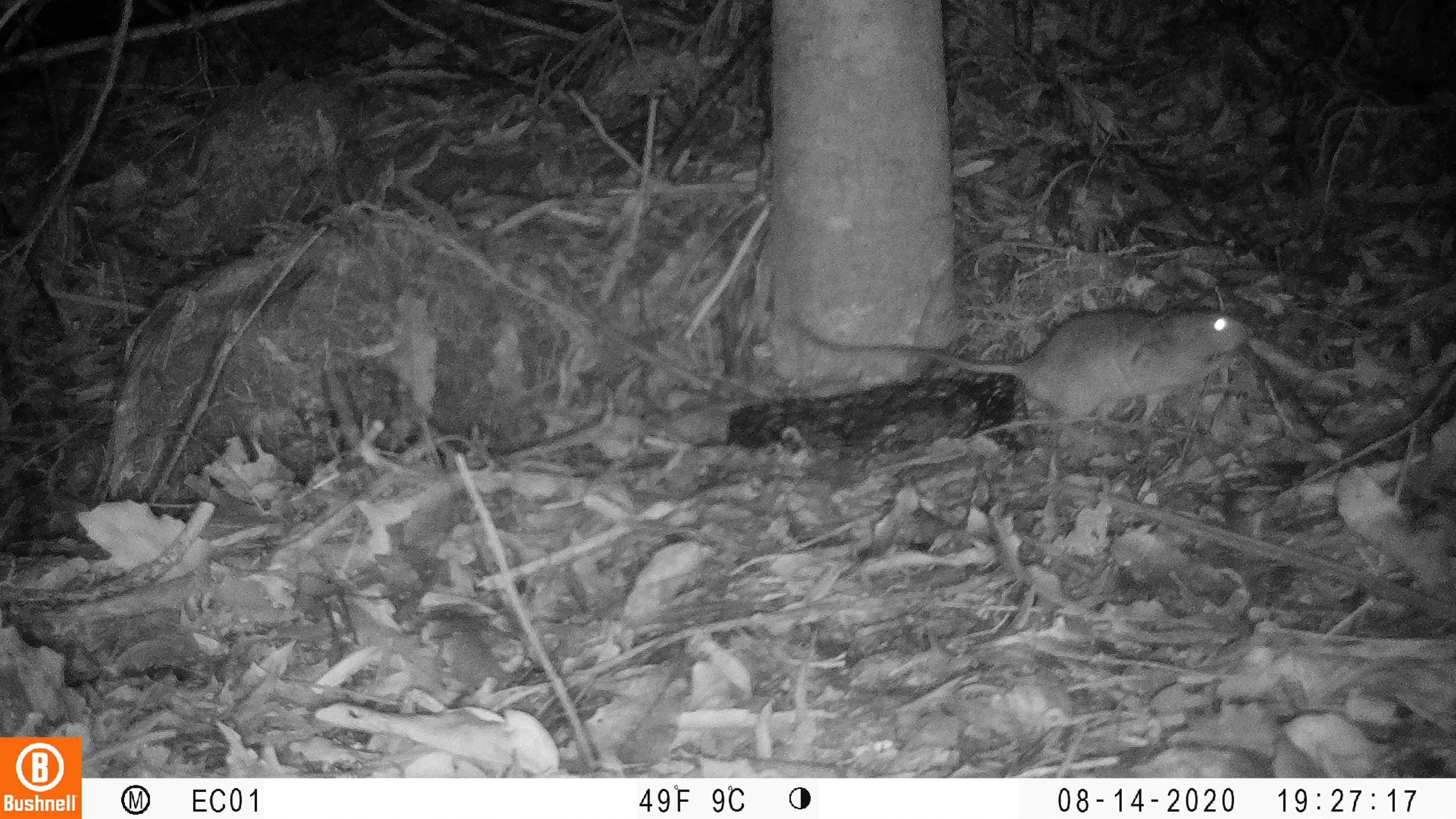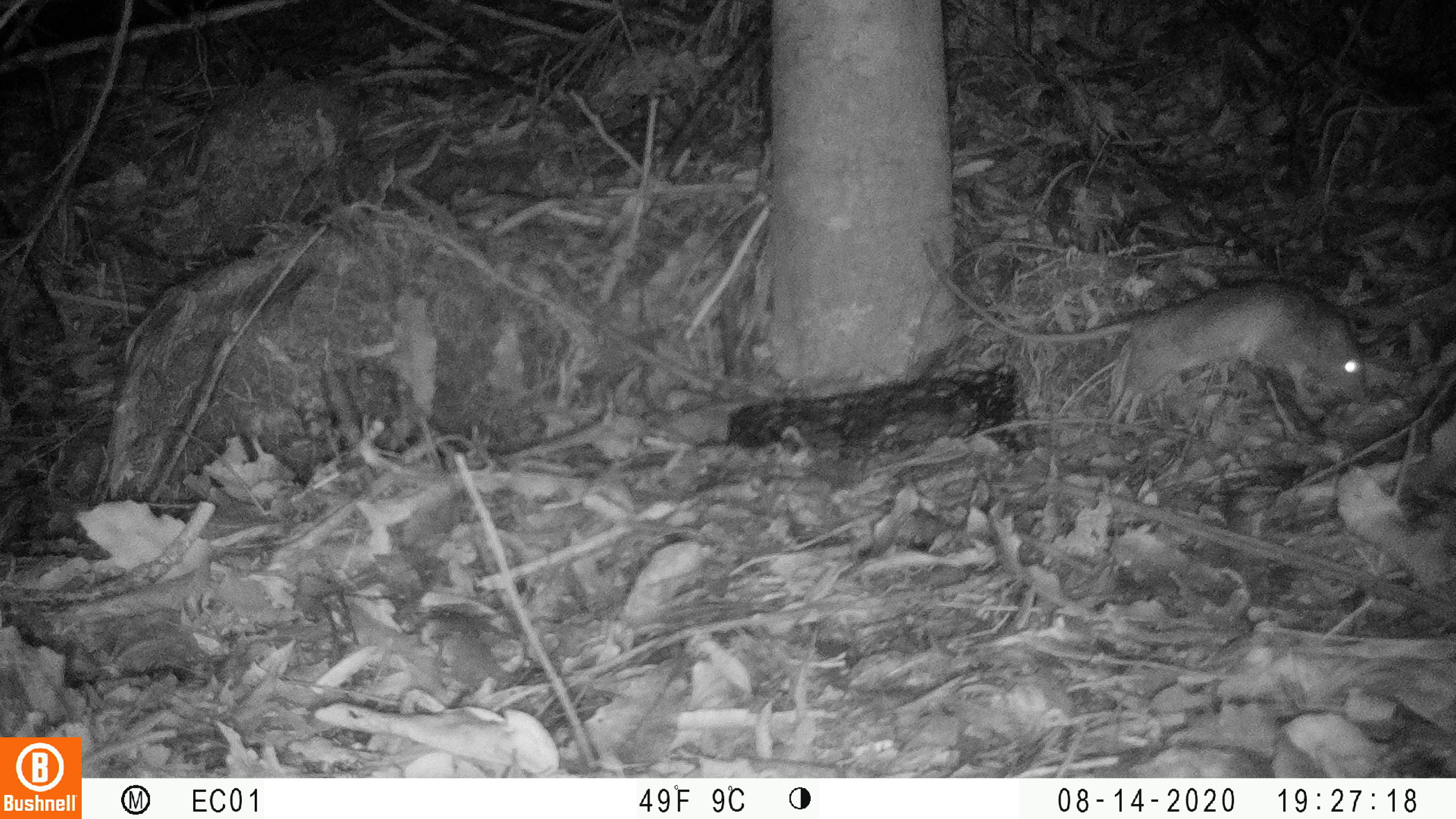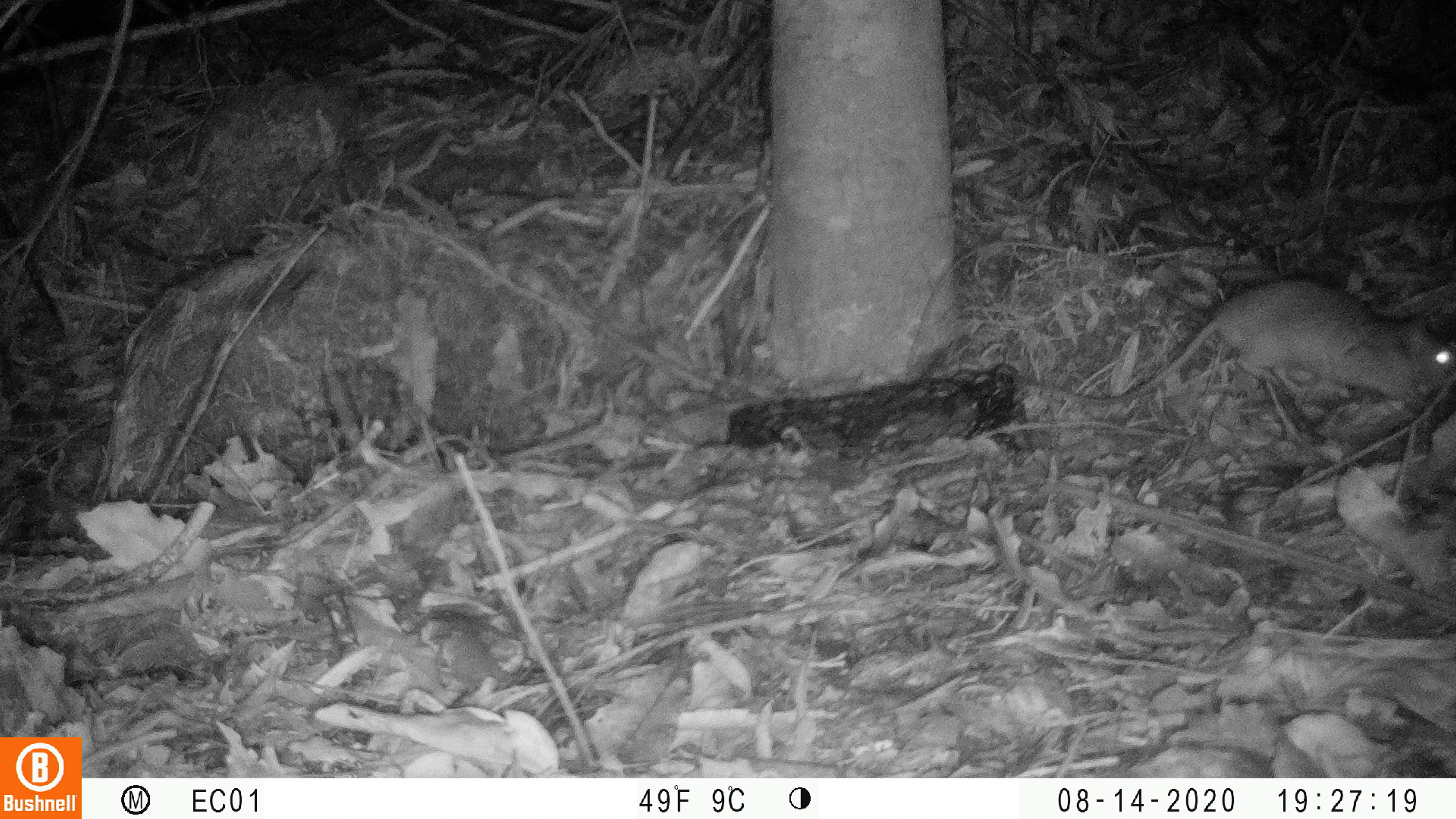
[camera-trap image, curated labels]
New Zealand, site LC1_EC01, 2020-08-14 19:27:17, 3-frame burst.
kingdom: Animalia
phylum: Chordata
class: Mammalia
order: Rodentia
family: Muridae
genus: Rattus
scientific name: Rattus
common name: rat